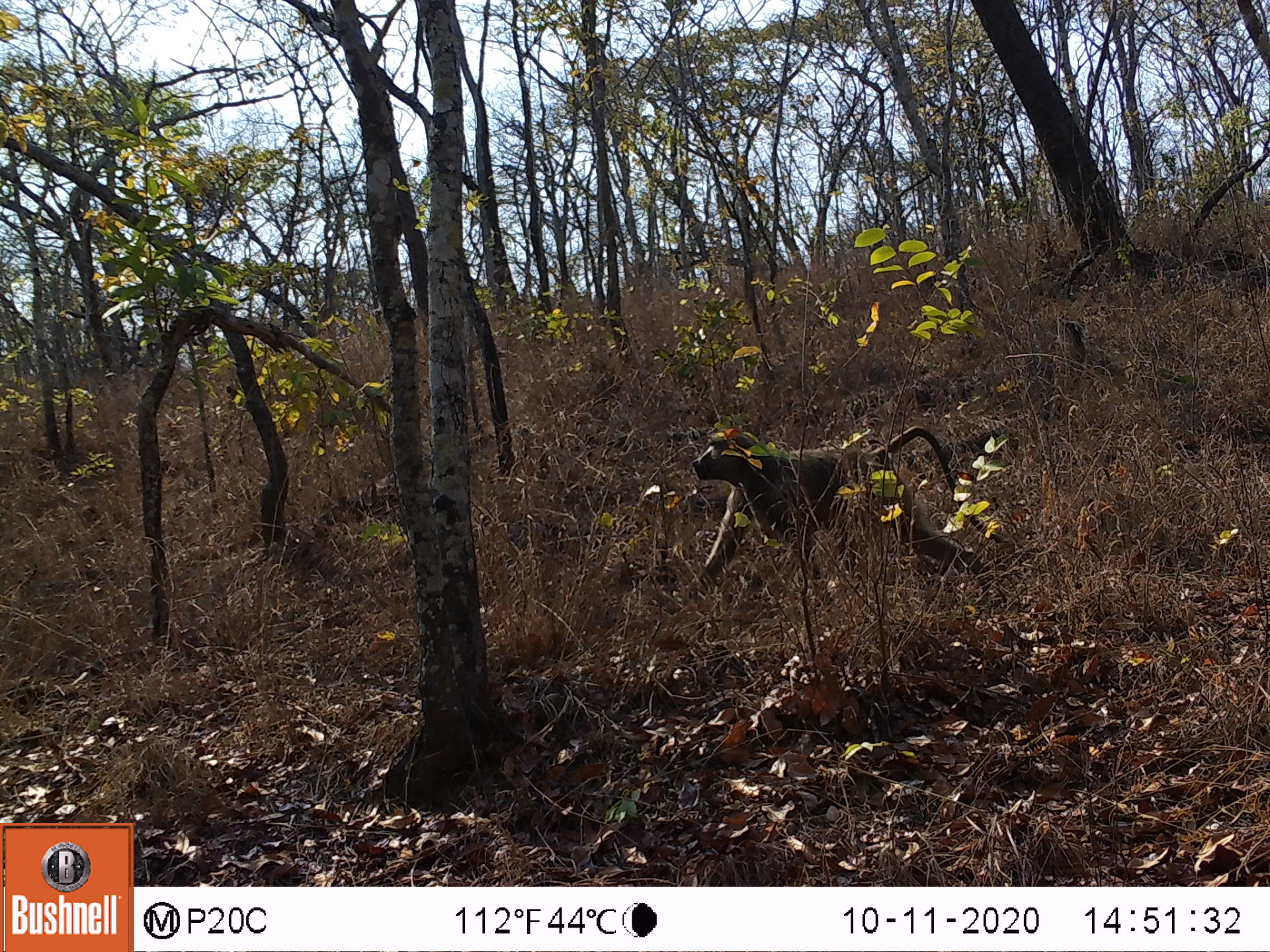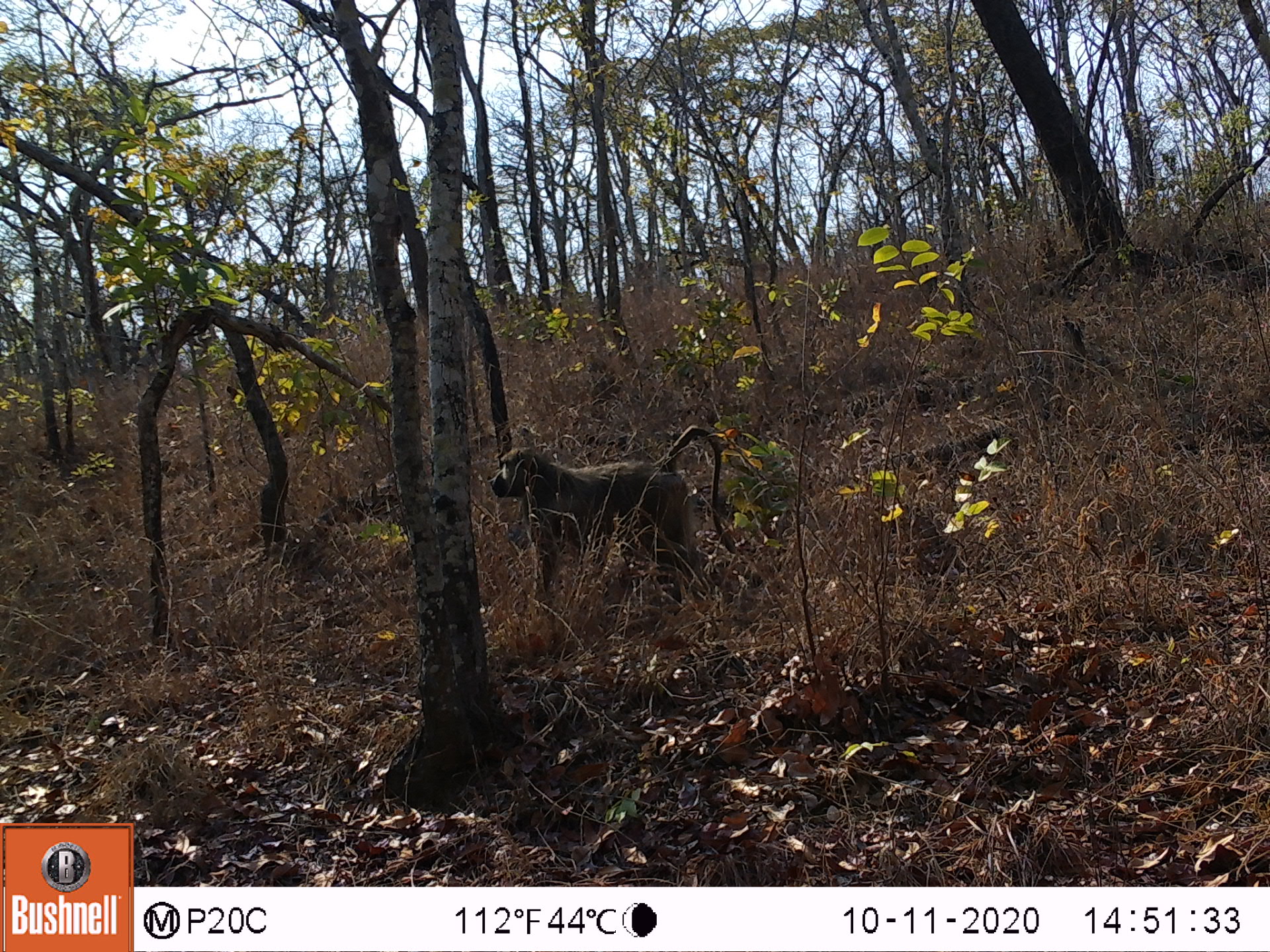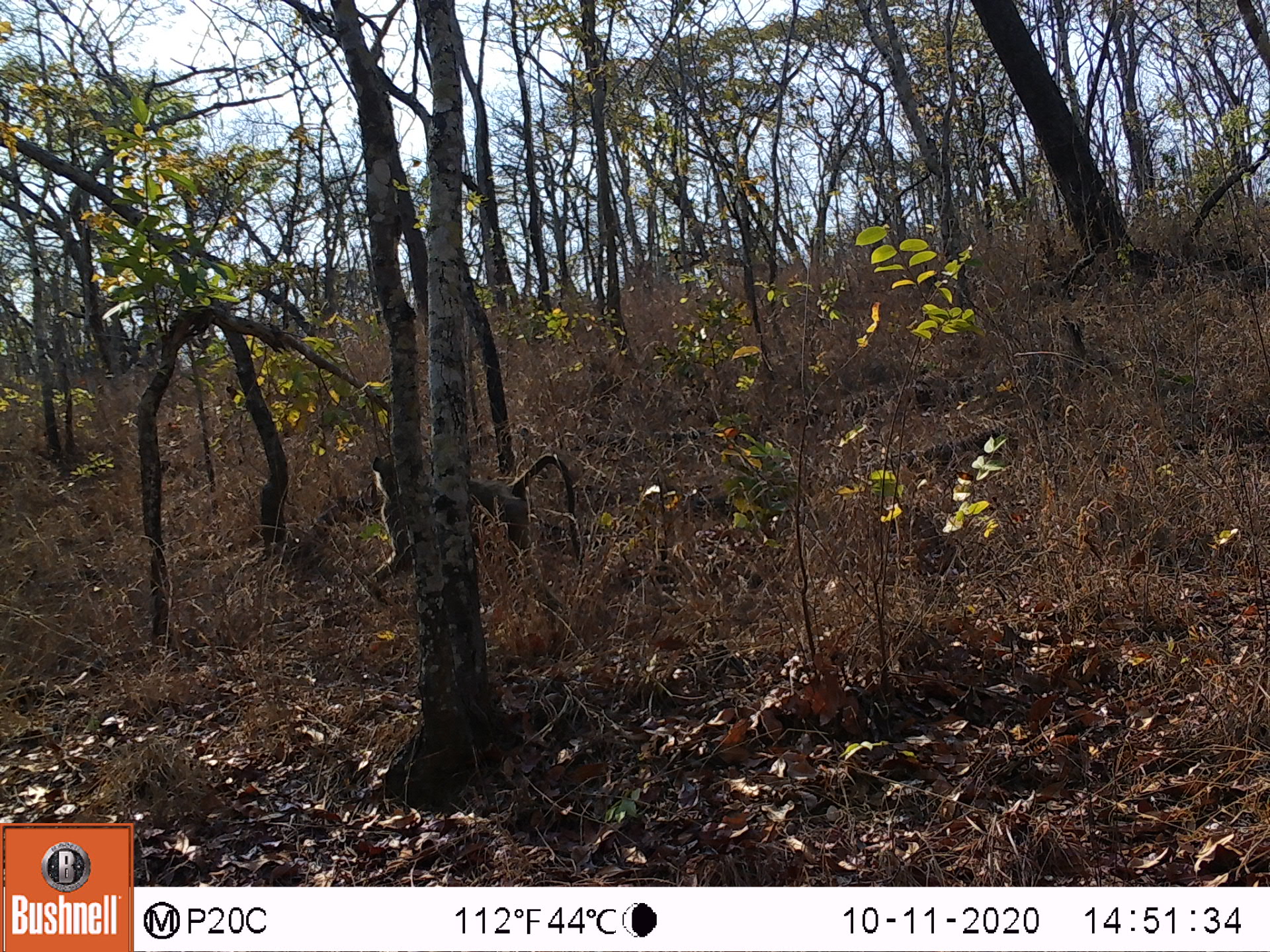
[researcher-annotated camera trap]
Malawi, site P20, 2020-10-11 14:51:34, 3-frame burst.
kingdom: Animalia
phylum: Chordata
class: Mammalia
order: Primates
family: Cercopithecidae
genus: Papio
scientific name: Papio cynocephalus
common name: yellow baboon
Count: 1.